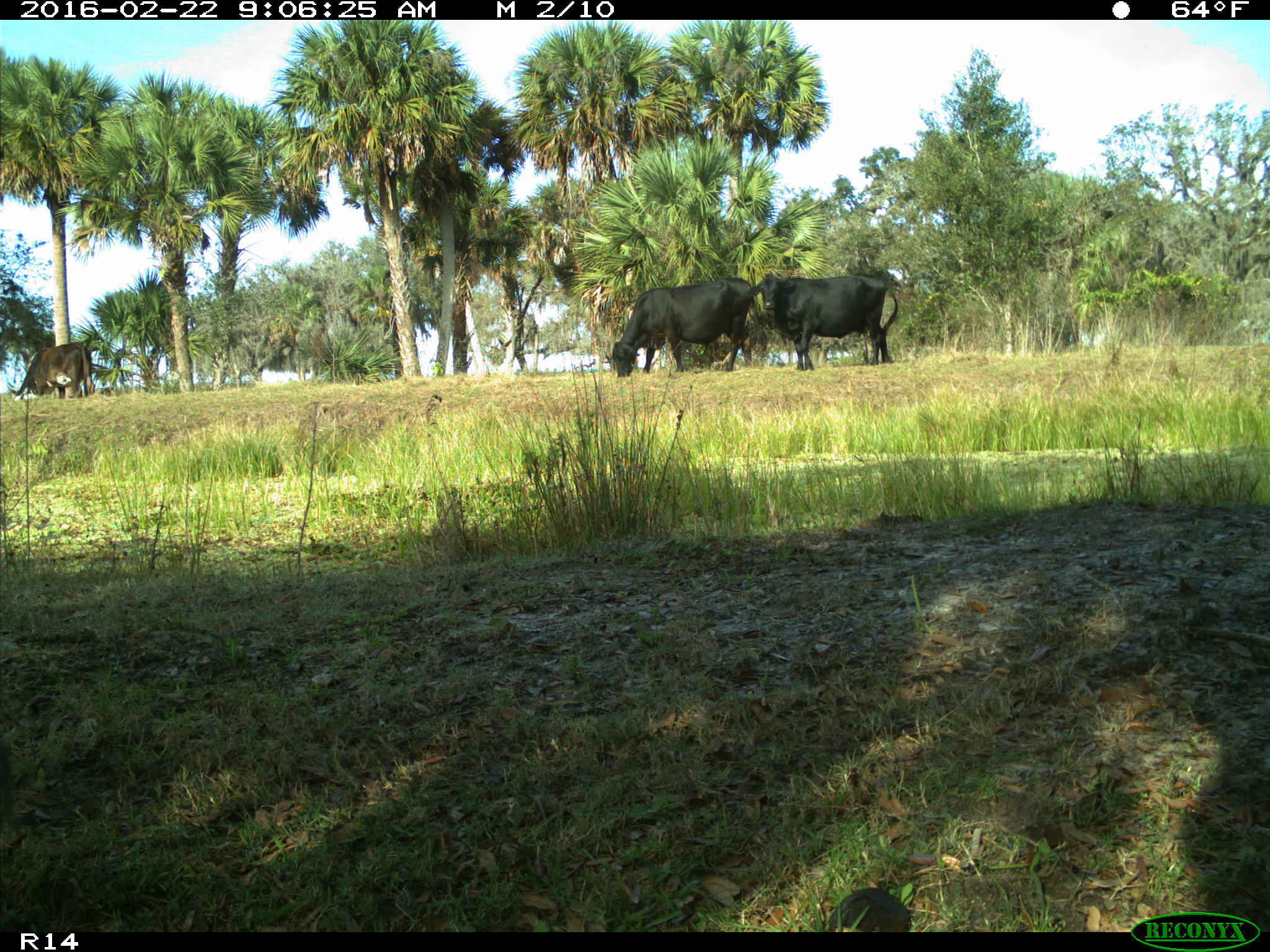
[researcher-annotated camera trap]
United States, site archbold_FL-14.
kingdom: Animalia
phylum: Chordata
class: Mammalia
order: Artiodactyla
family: Bovidae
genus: Bos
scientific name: Bos taurus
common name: domestic cow